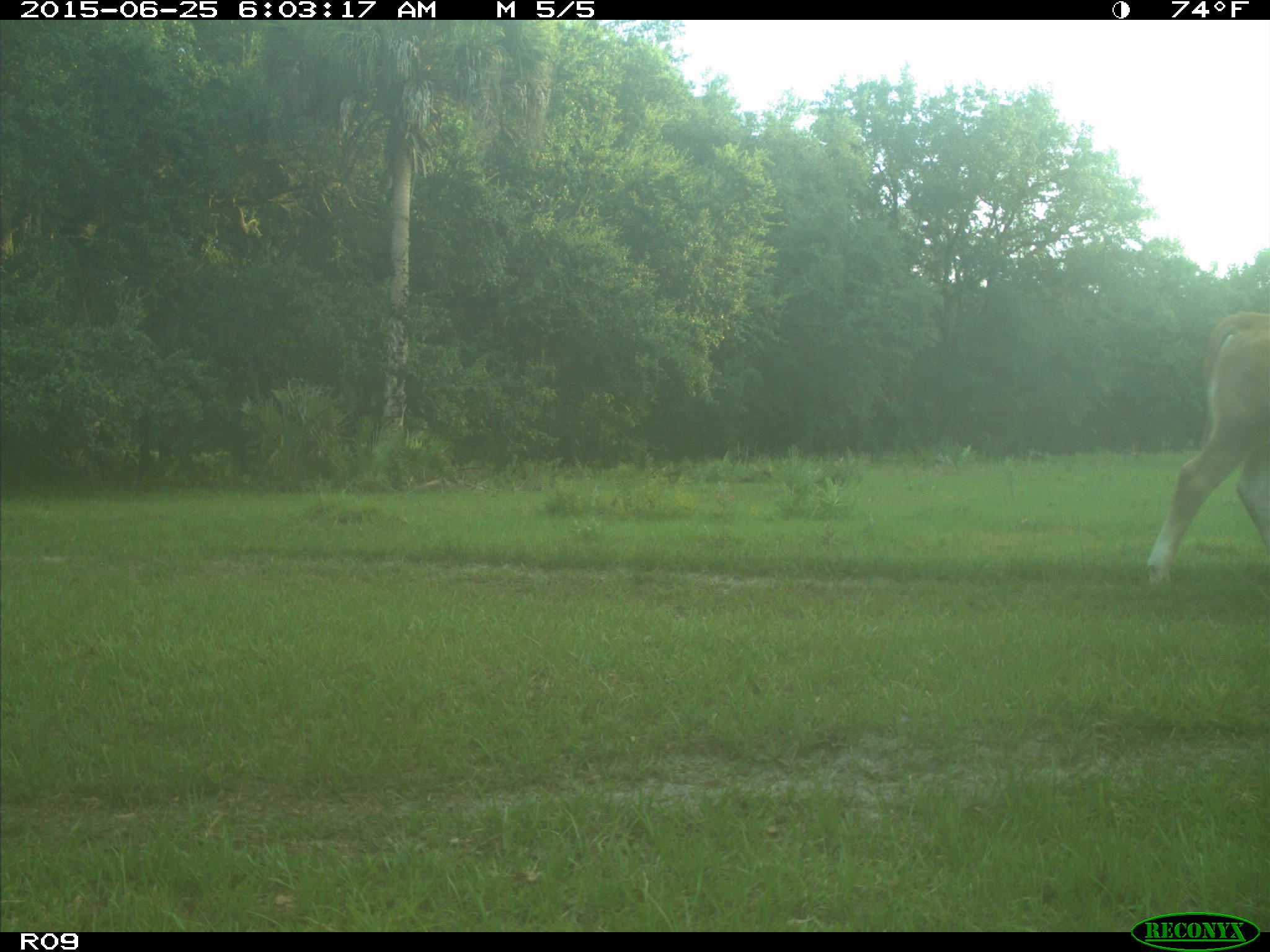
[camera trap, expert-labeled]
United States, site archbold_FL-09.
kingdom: Animalia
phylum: Chordata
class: Mammalia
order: Artiodactyla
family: Bovidae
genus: Bos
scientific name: Bos taurus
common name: domestic cow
Bos taurus (domestic cow).